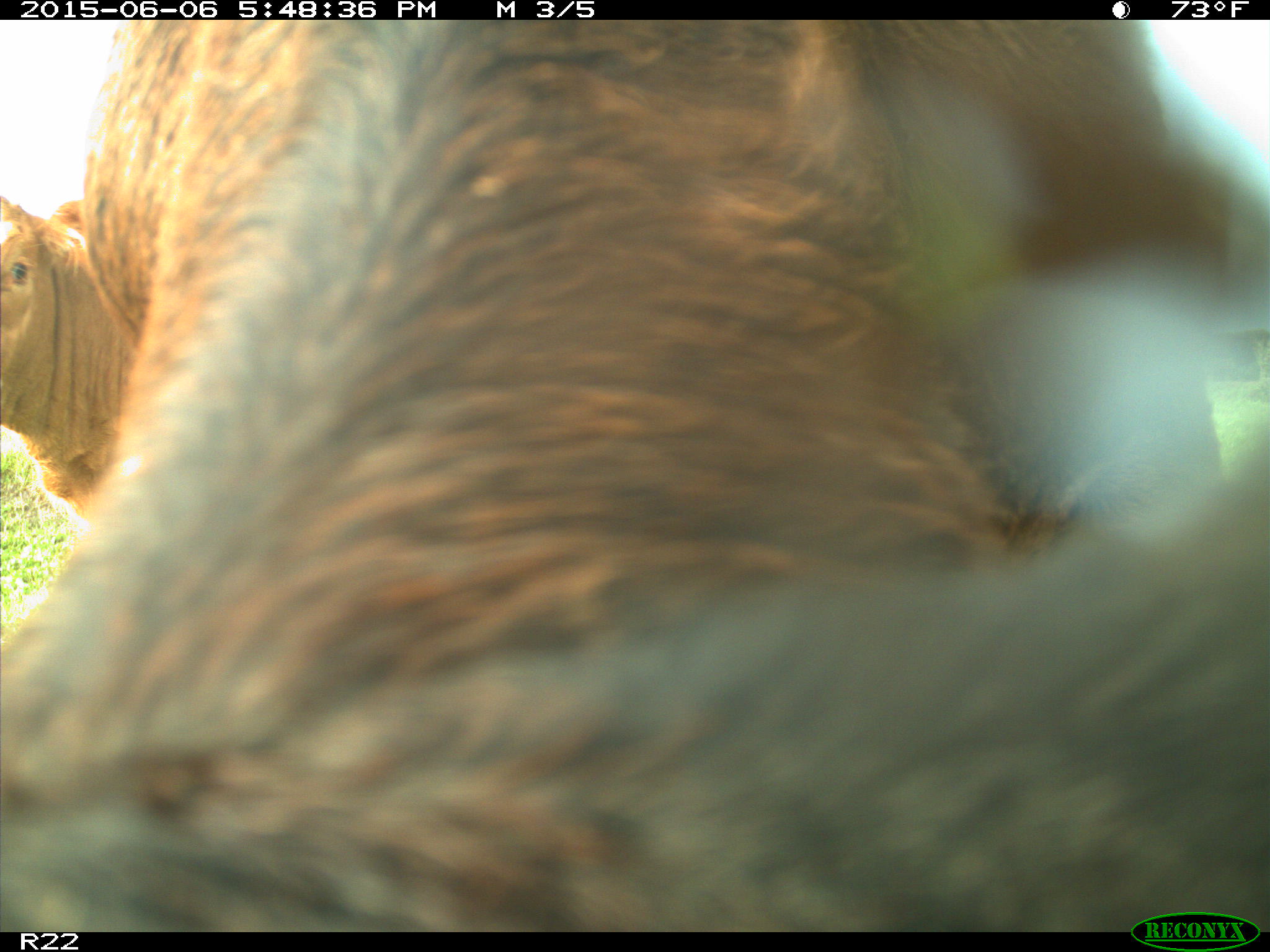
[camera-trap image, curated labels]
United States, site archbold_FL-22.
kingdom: Animalia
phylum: Chordata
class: Mammalia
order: Artiodactyla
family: Bovidae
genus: Bos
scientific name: Bos taurus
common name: domestic cow